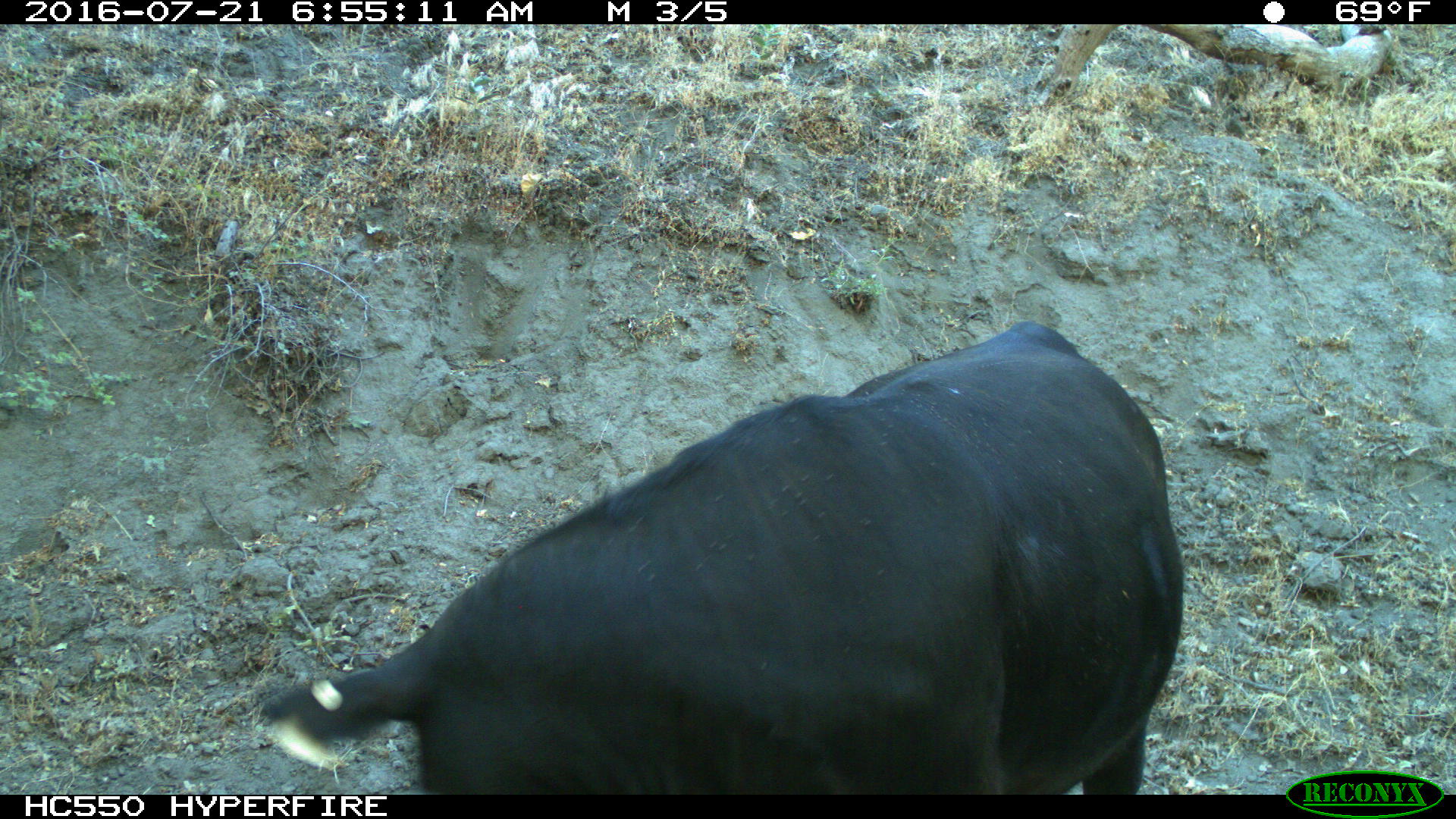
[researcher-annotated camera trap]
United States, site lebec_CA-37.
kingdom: Animalia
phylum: Chordata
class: Mammalia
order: Artiodactyla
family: Bovidae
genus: Bos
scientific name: Bos taurus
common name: domestic cow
Bos taurus (domestic cow).